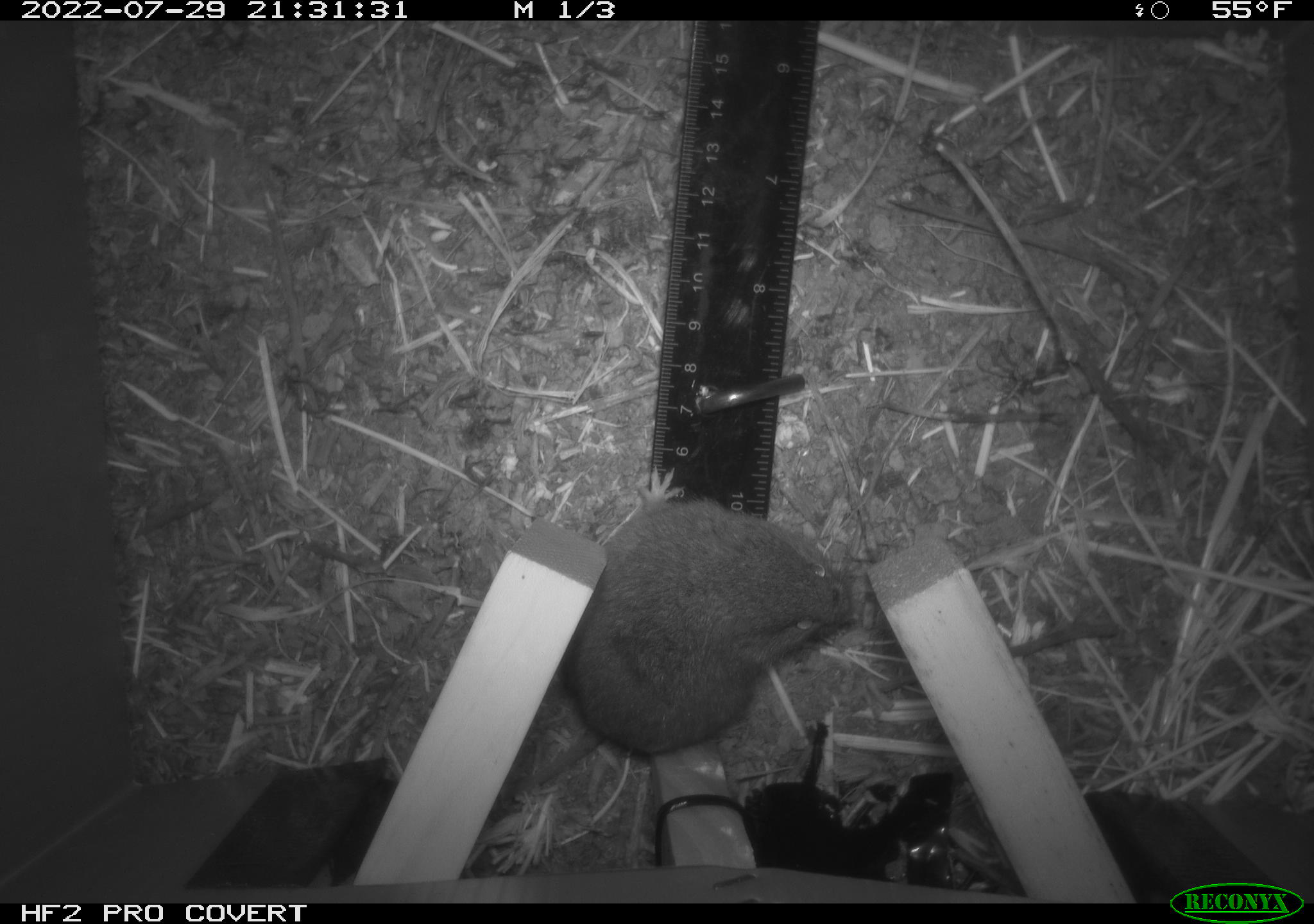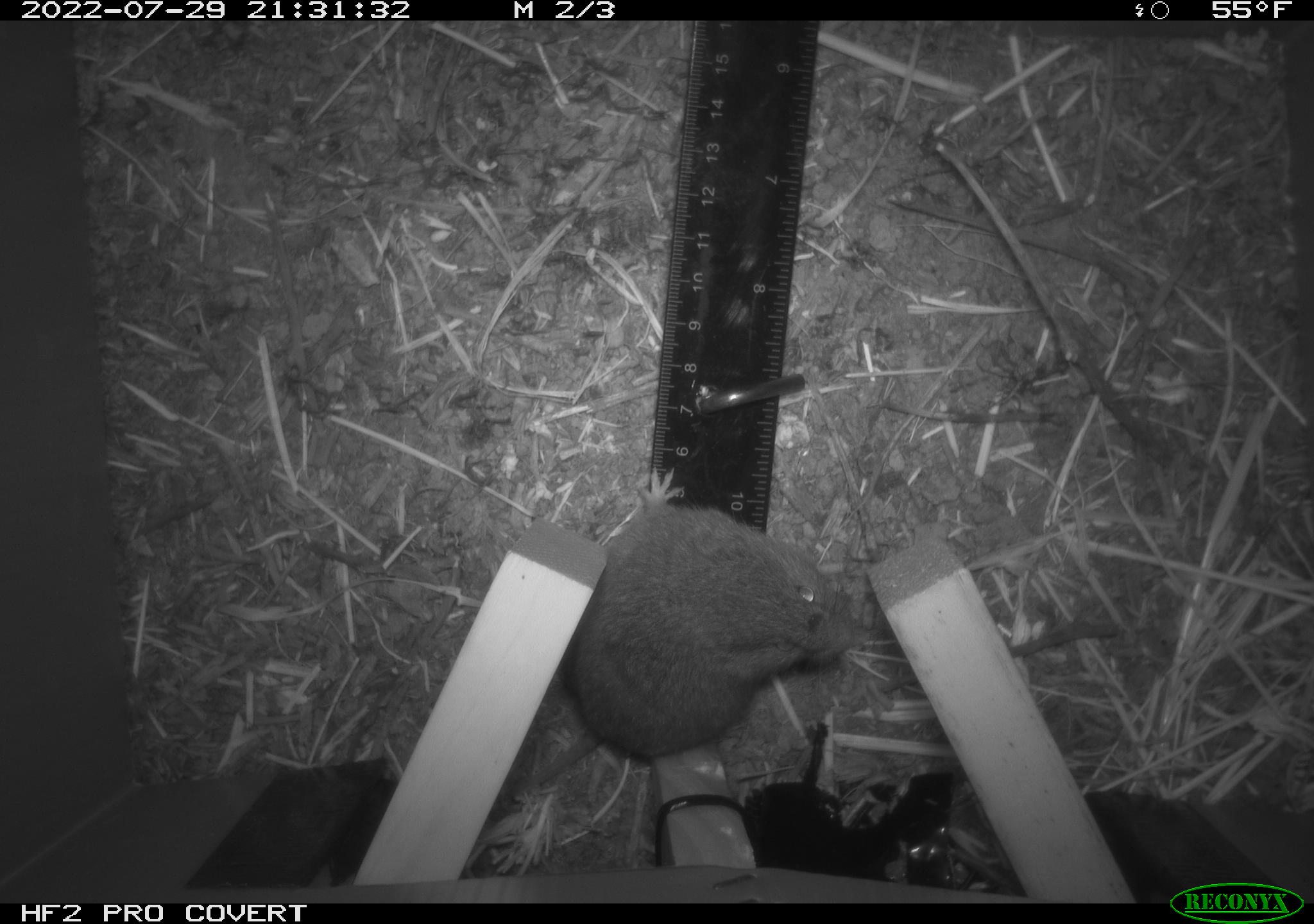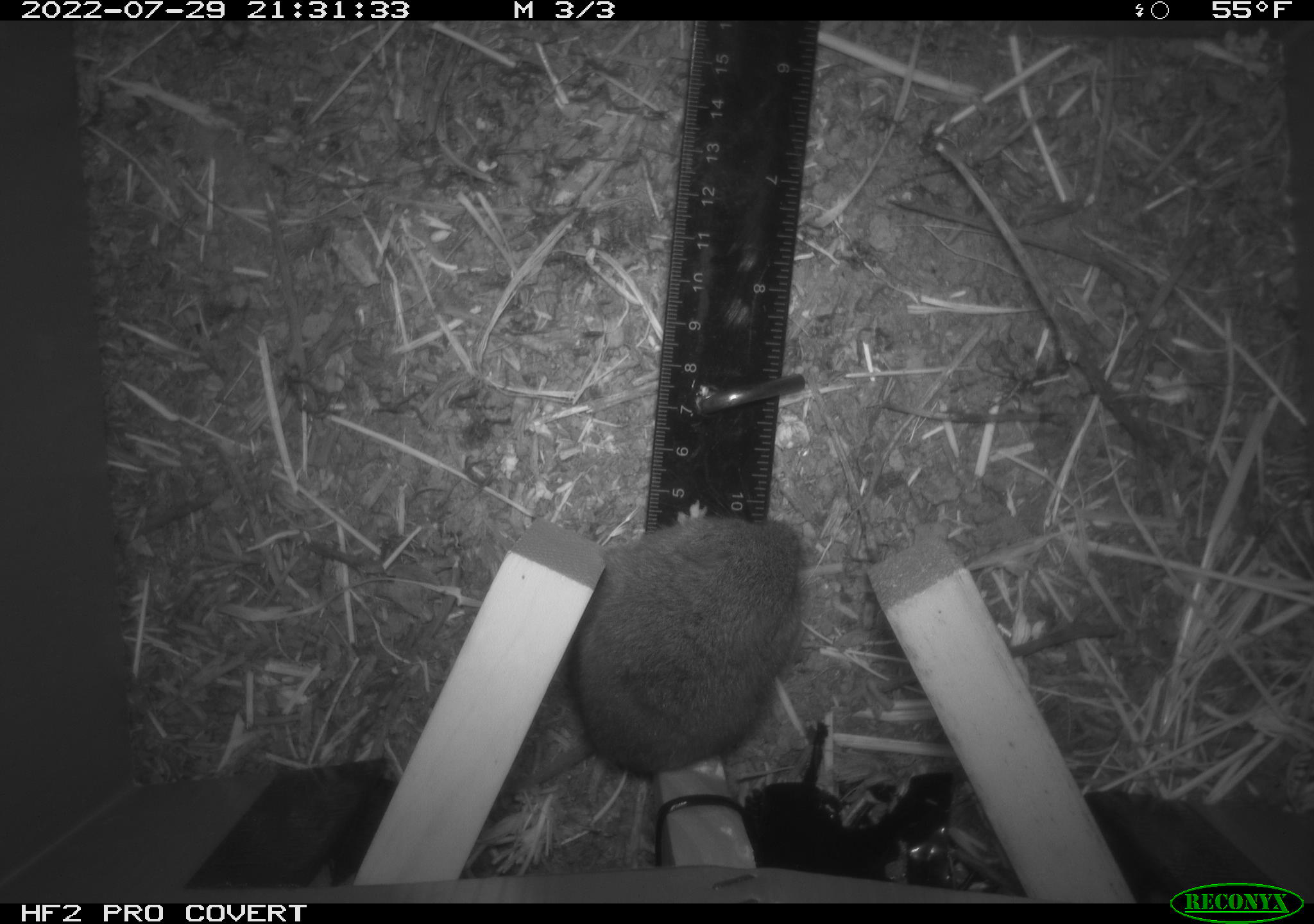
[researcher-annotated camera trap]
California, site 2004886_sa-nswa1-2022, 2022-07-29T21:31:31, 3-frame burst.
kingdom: Animalia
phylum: Chordata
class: Mammalia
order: Rodentia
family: Cricetidae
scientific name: Cricetidae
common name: hamsters, voles, lemmings, and allies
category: cricetidae family